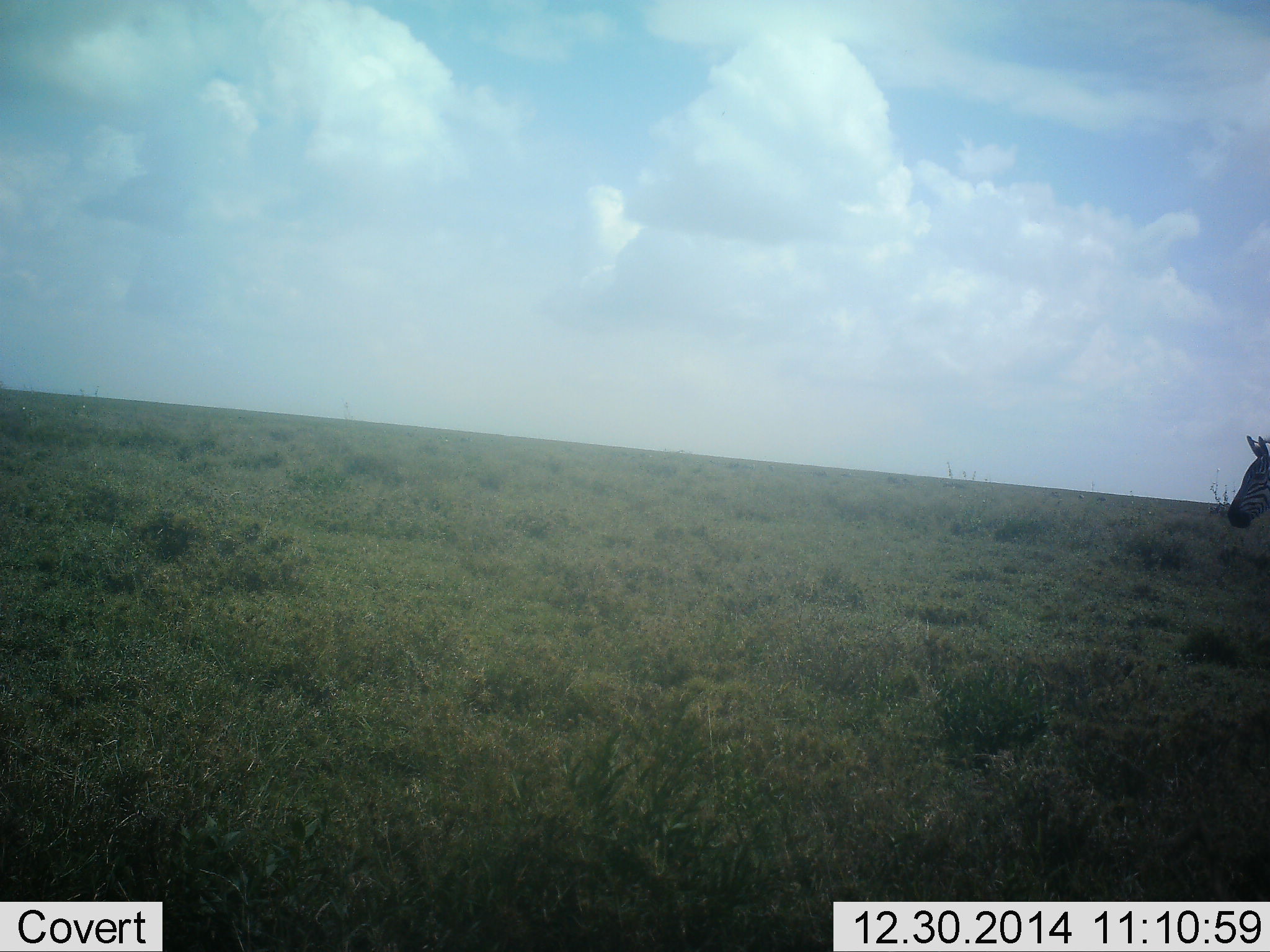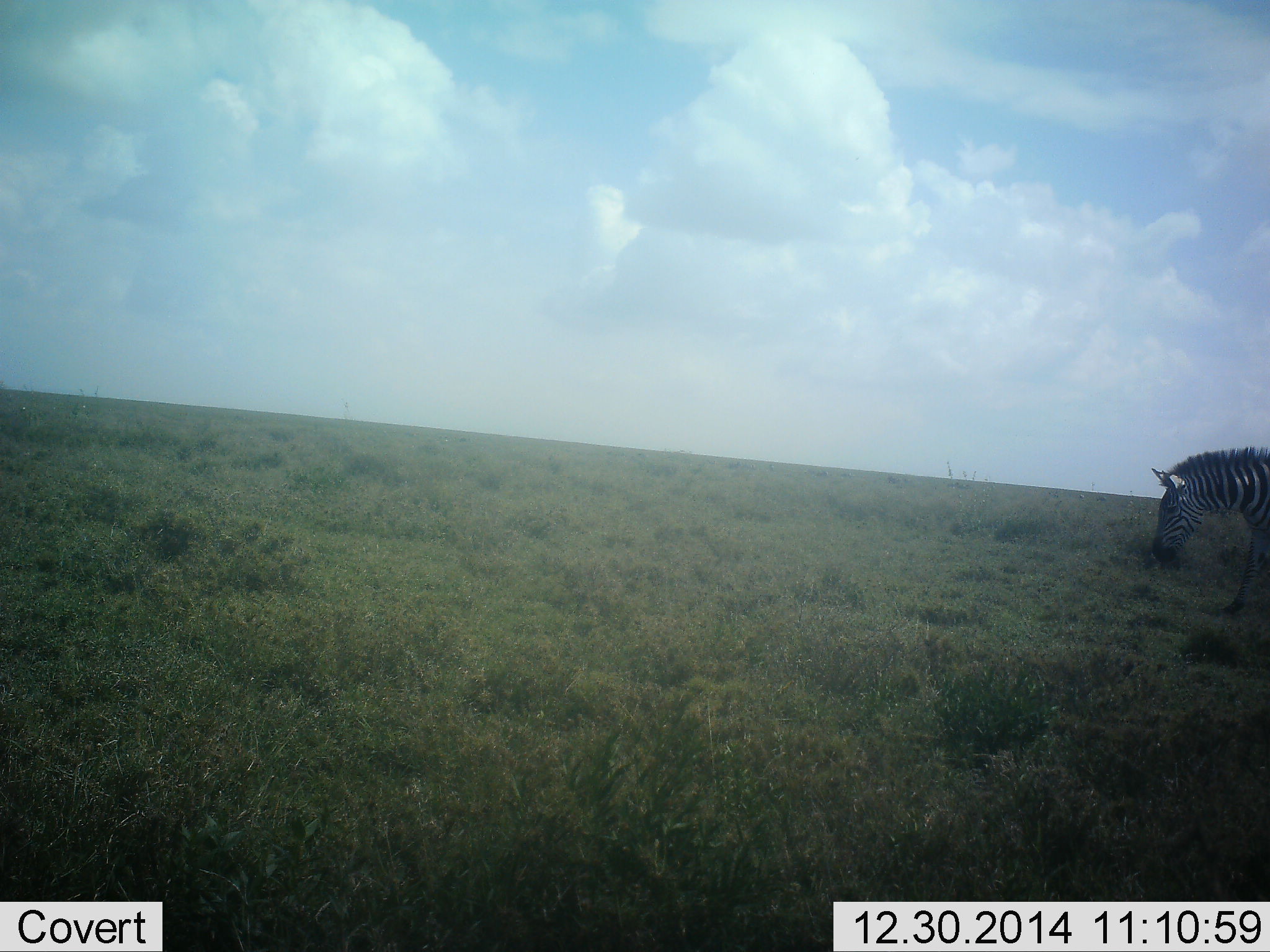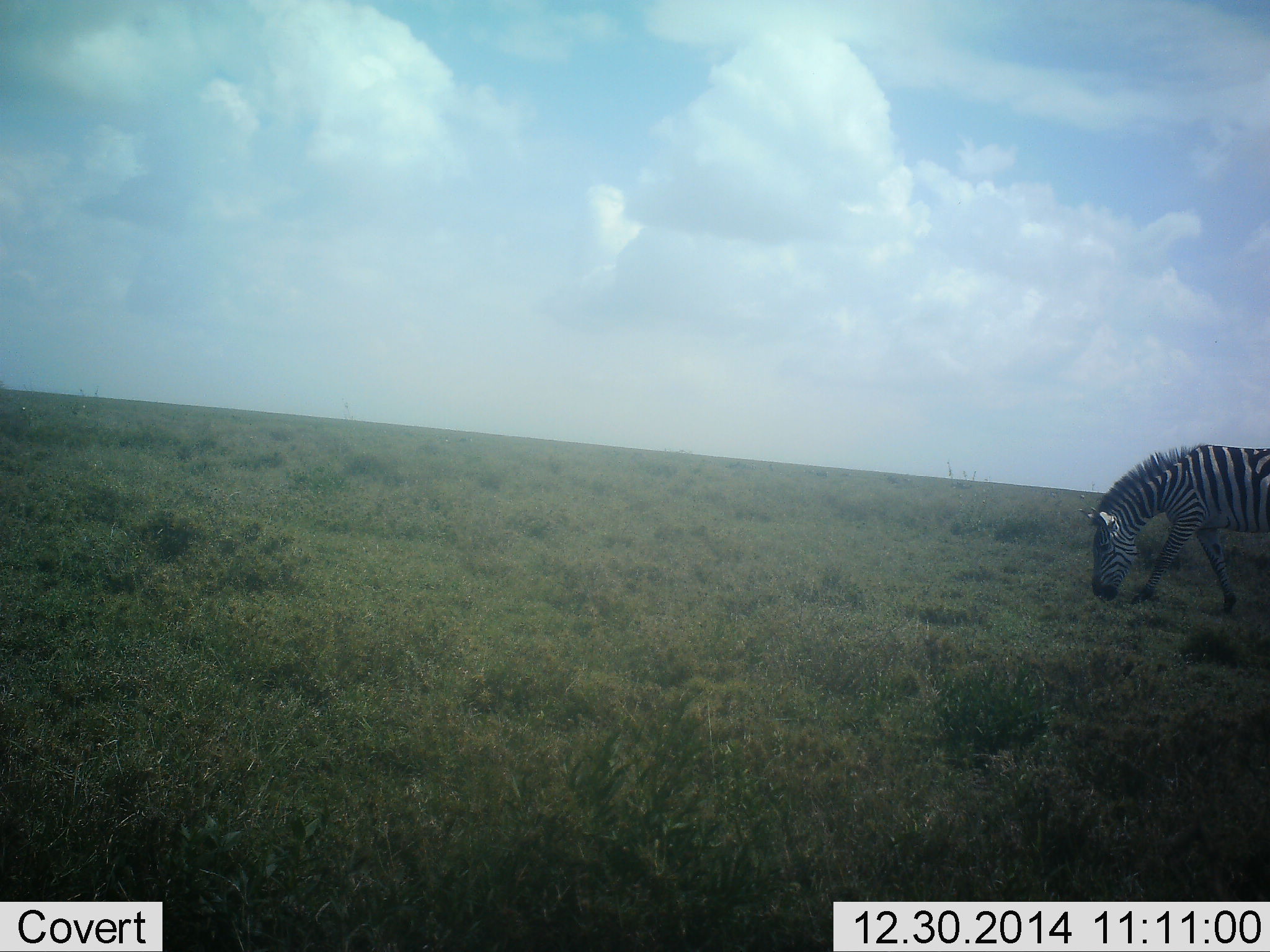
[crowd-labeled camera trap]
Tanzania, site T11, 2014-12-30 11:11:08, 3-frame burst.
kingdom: Animalia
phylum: Chordata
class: Mammalia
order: Perissodactyla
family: Equidae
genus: Equus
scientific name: Equus quagga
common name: plains zebra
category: zebra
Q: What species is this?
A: Zebra (plains zebra) (Equus quagga).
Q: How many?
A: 1.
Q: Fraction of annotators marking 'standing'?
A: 20%.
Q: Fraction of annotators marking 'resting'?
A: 0%.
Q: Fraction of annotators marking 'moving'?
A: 80%.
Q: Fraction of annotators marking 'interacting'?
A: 0%.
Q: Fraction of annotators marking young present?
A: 0%.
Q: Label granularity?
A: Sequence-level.